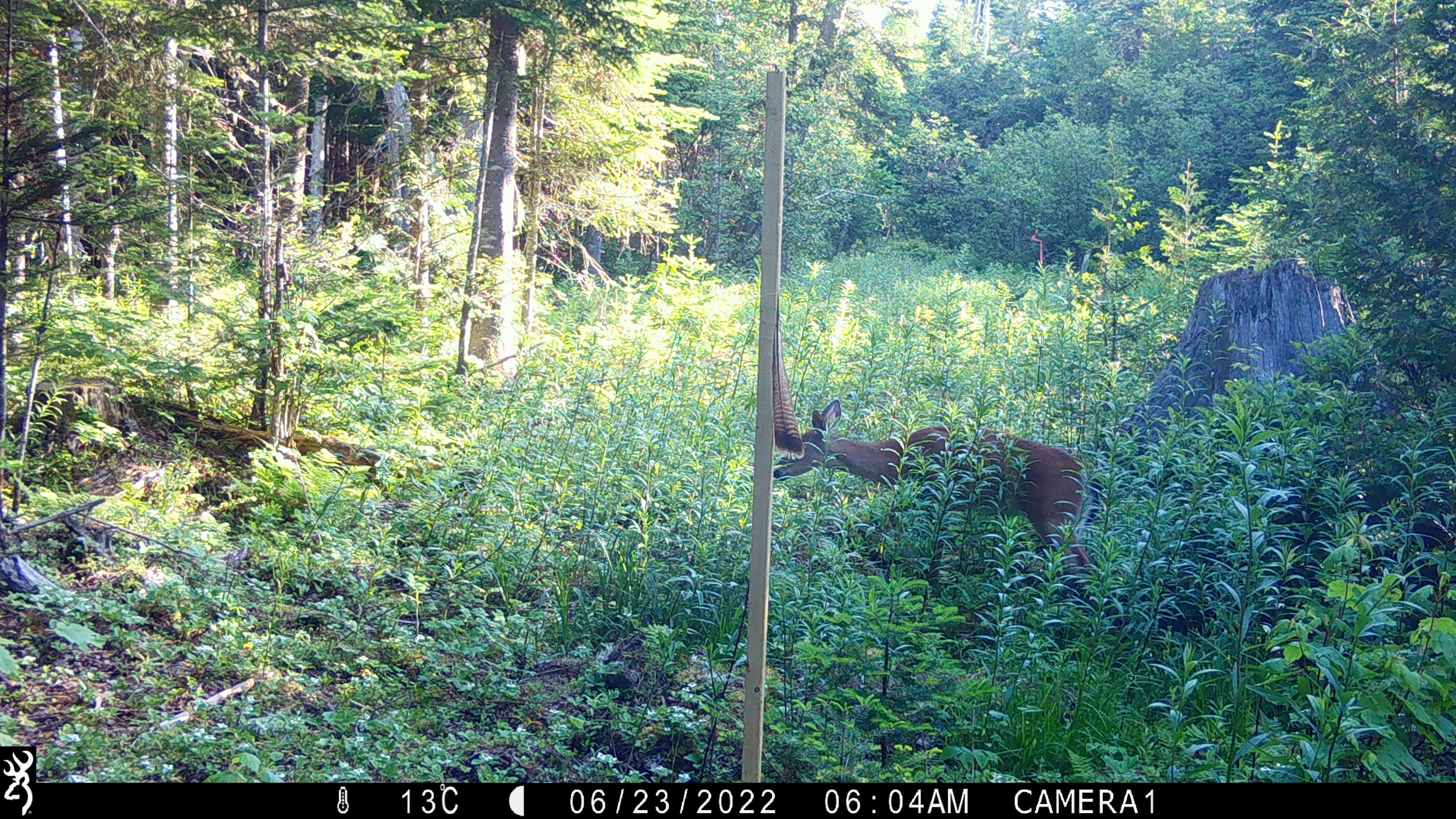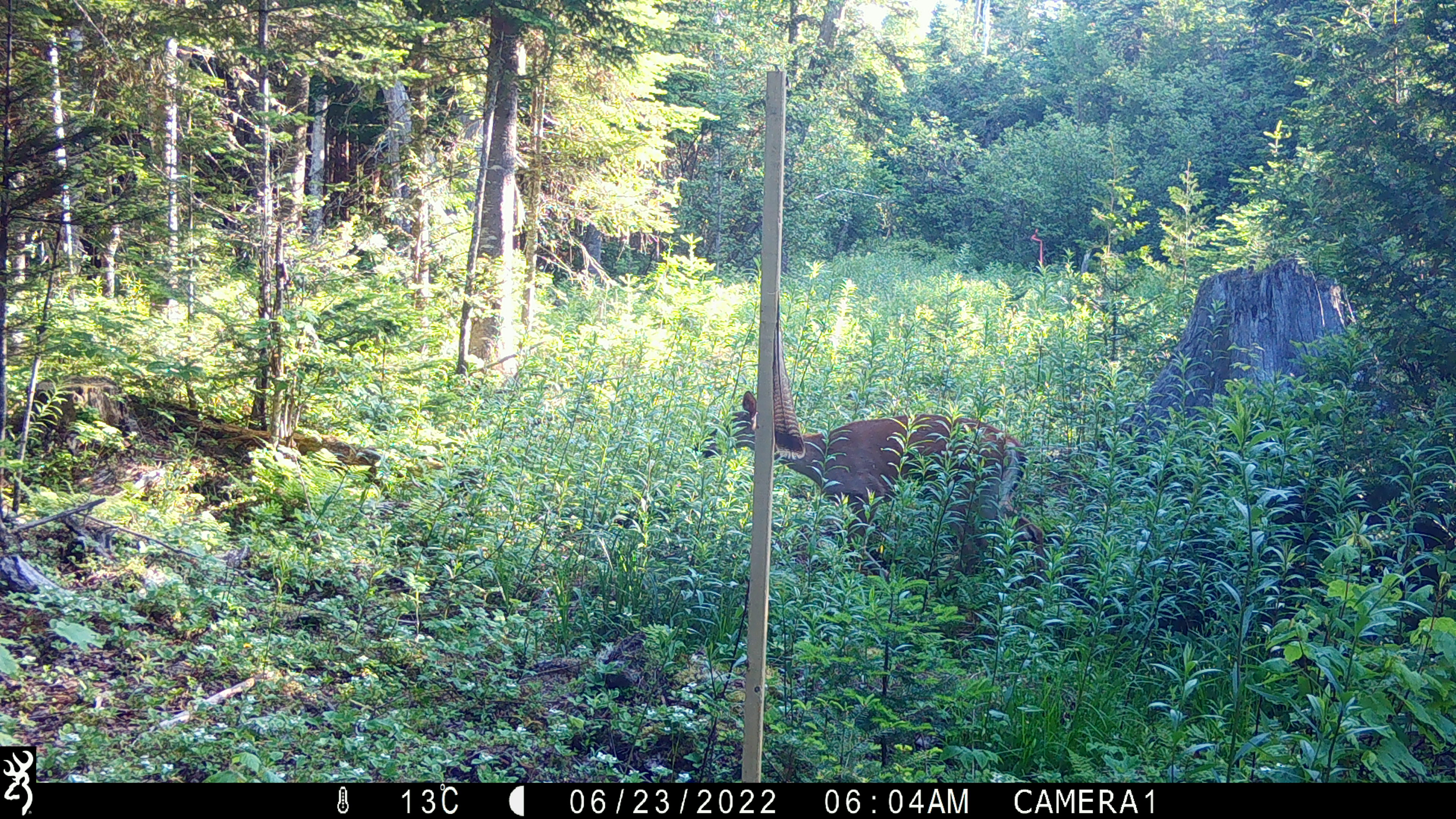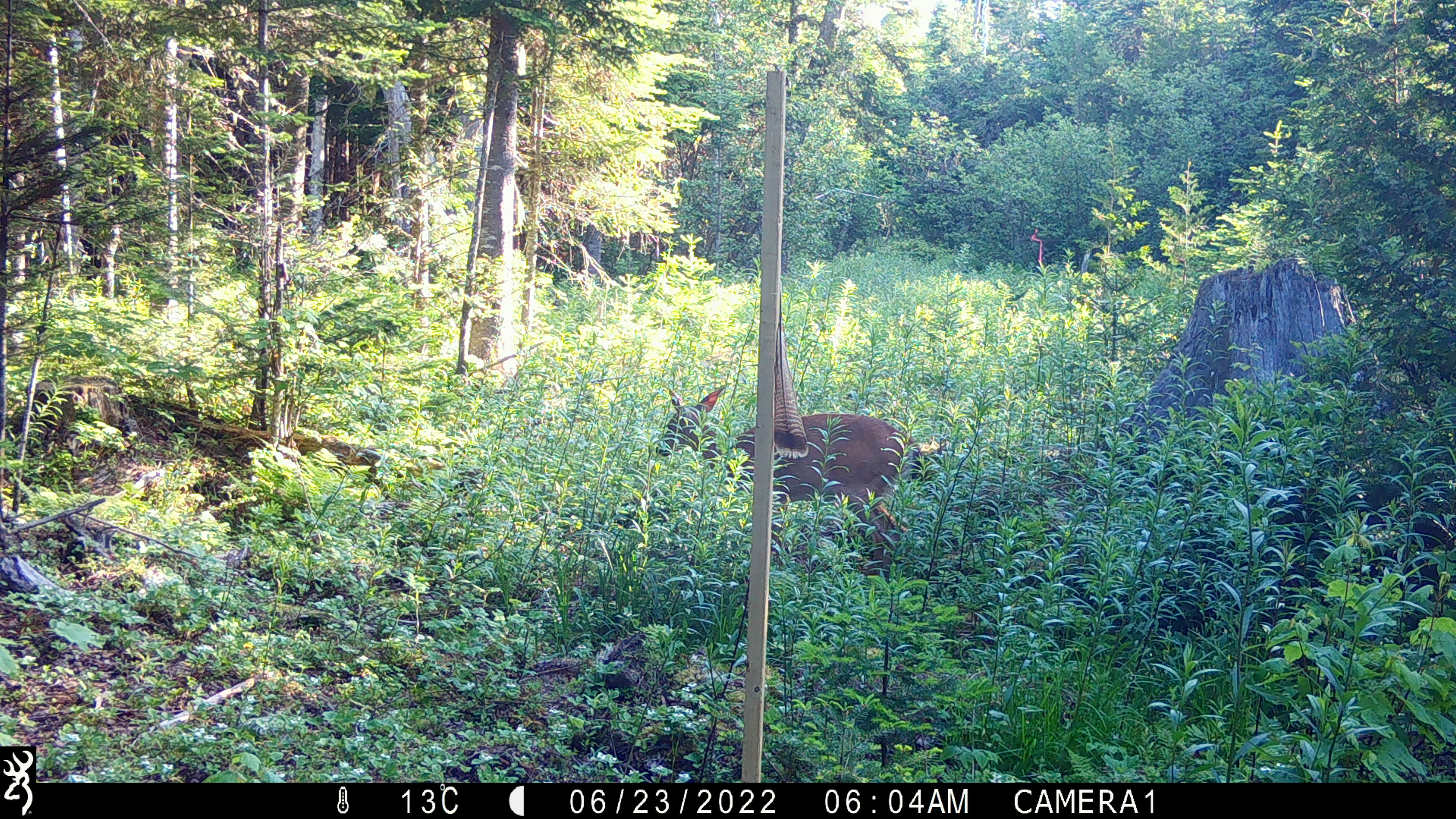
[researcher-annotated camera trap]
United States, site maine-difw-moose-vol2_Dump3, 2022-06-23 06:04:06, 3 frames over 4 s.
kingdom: Animalia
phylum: Chordata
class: Mammalia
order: Artiodactyla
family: Cervidae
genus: Odocoileus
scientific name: Odocoileus virginianus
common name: white-tailed deer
White-tailed deer (Odocoileus virginianus).